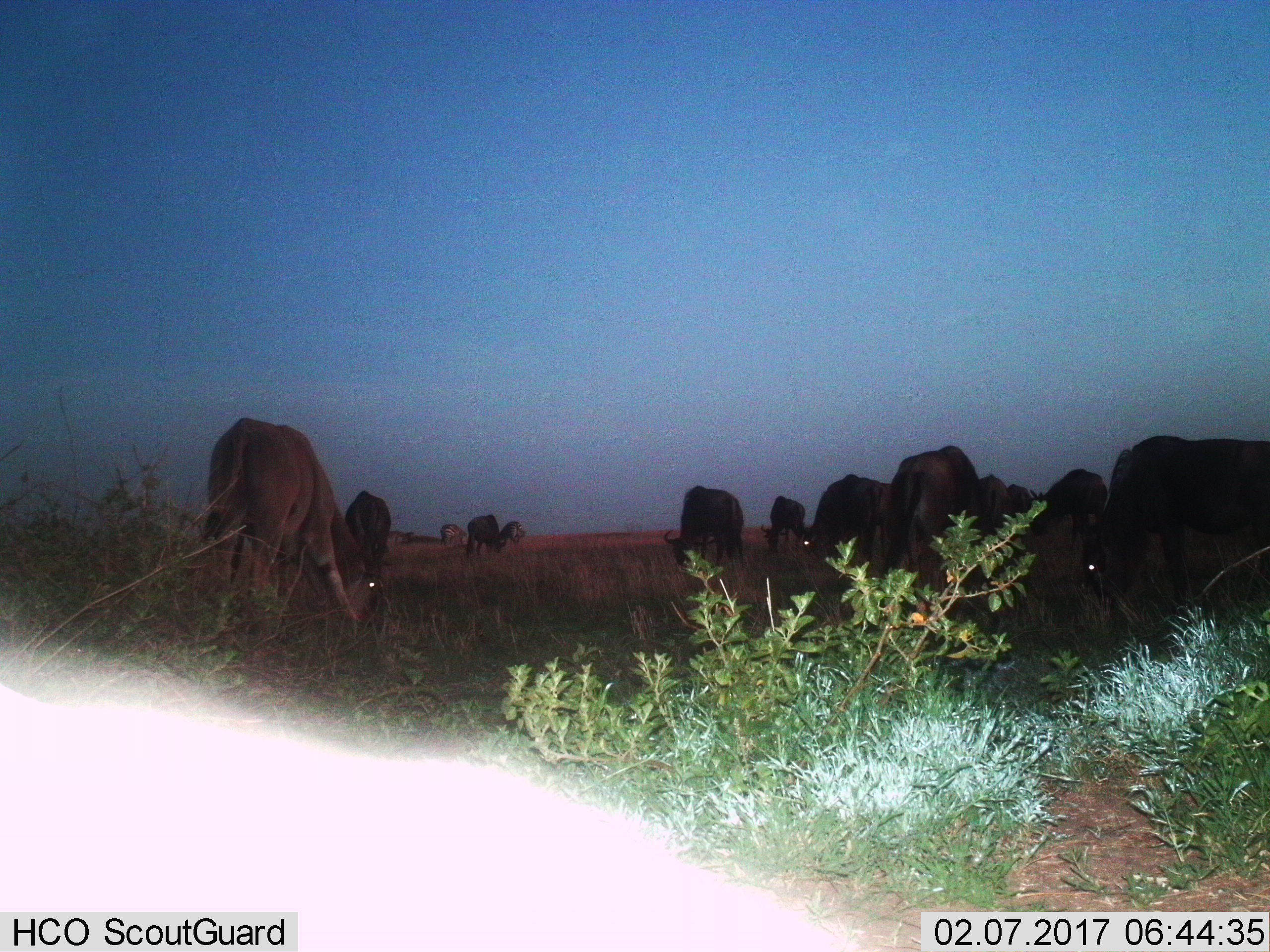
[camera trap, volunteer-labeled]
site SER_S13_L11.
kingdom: Animalia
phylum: Chordata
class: Mammalia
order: Artiodactyla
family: Bovidae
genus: Connochaetes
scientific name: Connochaetes taurinus taurinus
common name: blue wildebeest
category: wildebeestblue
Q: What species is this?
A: Wildebeestblue (blue wildebeest) (Connochaetes taurinus taurinus).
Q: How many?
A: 11-50.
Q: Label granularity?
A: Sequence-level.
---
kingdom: Animalia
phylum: Chordata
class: Mammalia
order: Perissodactyla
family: Equidae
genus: Equus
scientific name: Equus quagga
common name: plains zebra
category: zebraplains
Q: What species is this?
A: Zebraplains (plains zebra) (Equus quagga).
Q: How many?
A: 2.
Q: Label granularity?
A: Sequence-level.